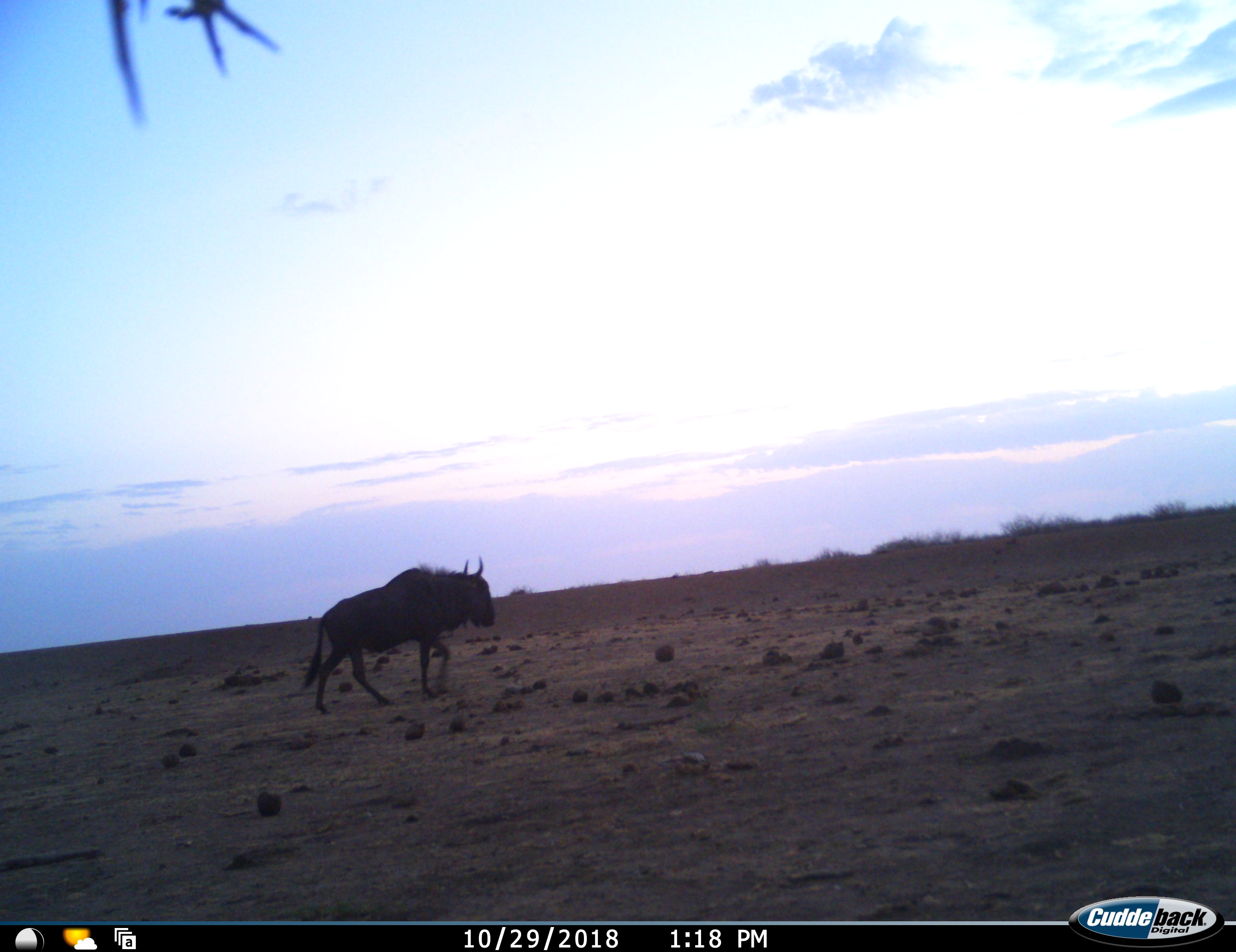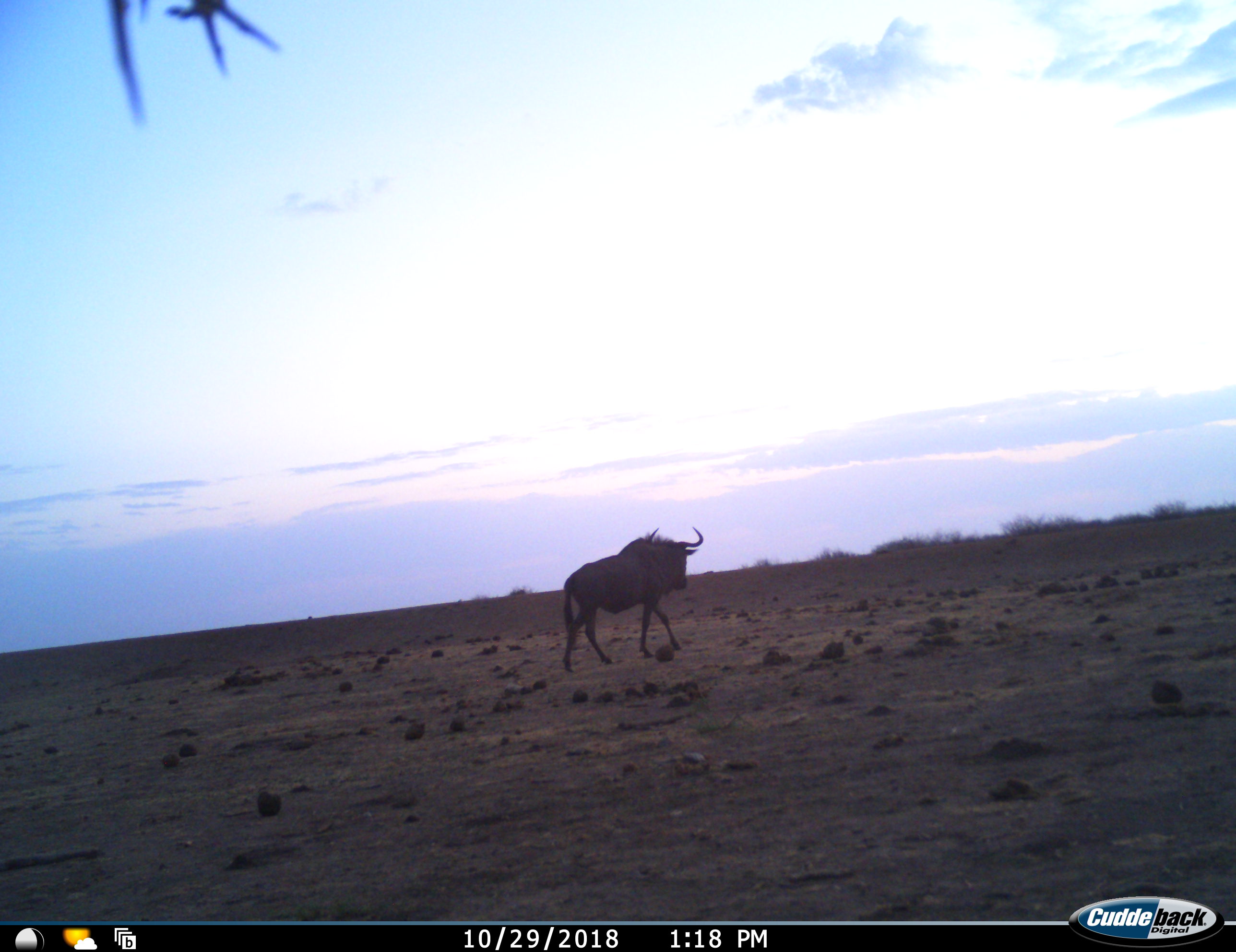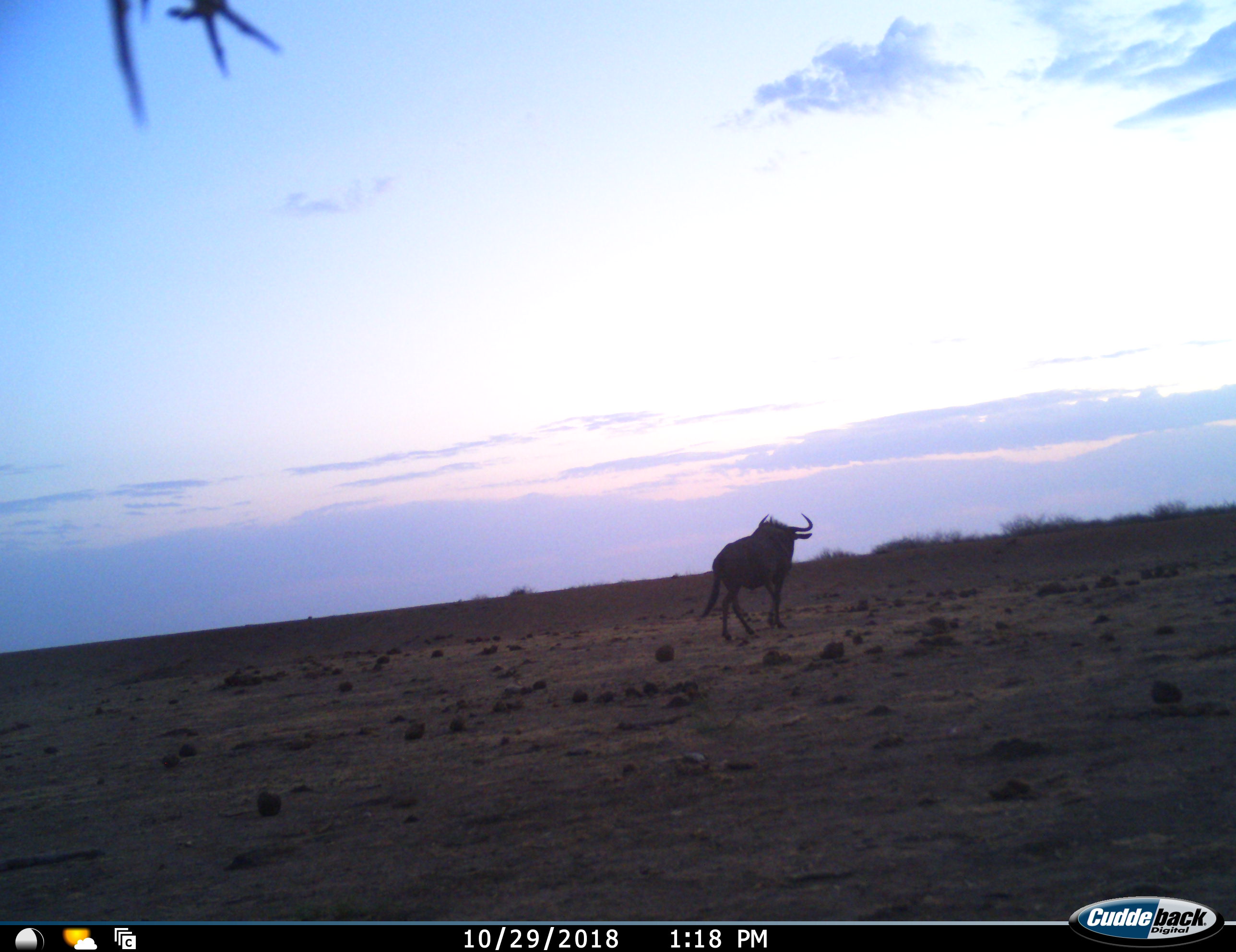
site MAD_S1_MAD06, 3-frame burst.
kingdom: Animalia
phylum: Chordata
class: Mammalia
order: Artiodactyla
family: Bovidae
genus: Connochaetes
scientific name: Connochaetes taurinus taurinus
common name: blue wildebeest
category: wildebeestblue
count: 1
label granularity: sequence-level